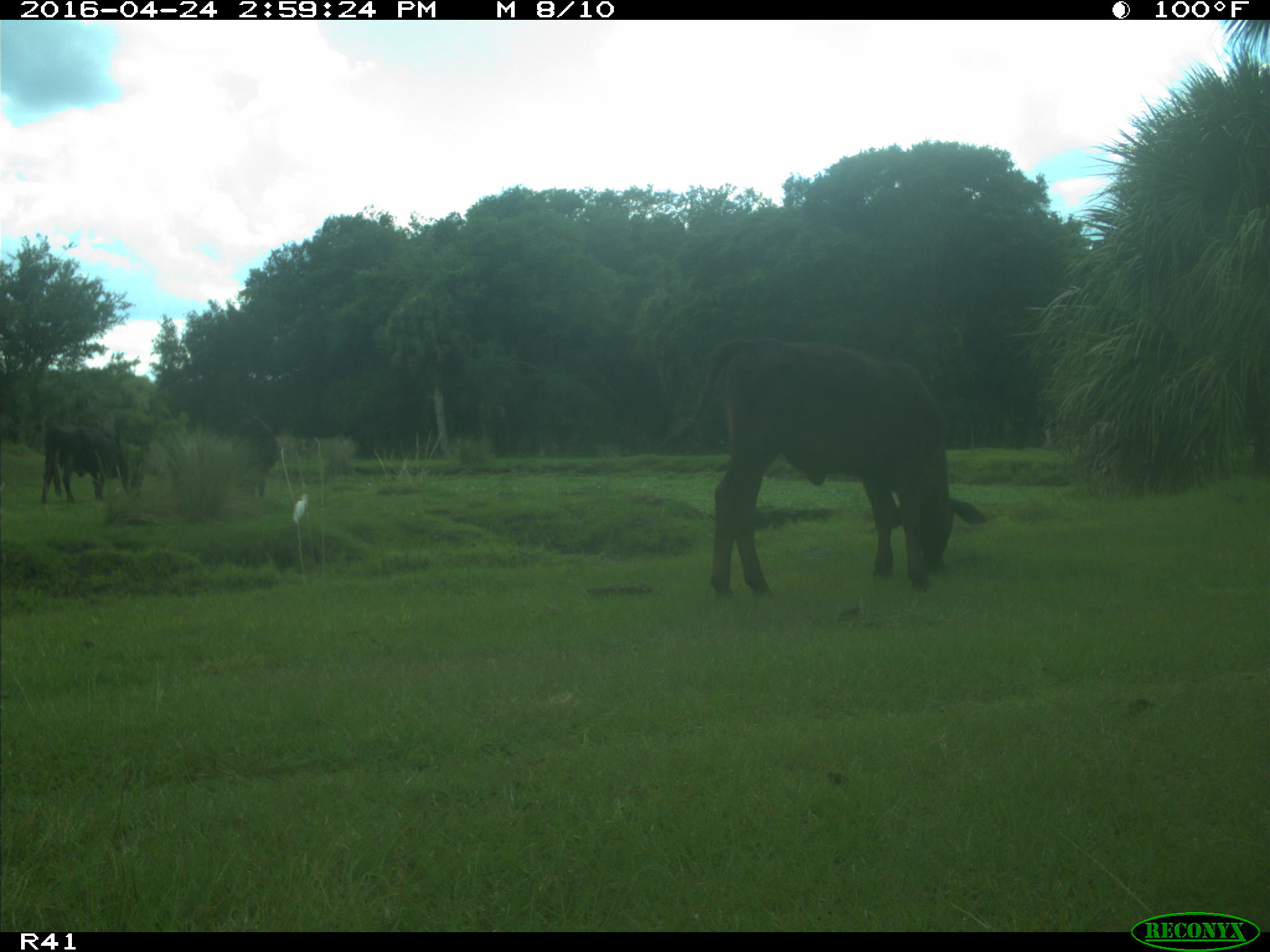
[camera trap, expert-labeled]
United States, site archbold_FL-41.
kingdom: Animalia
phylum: Chordata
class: Mammalia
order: Artiodactyla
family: Bovidae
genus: Bos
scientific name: Bos taurus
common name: domestic cow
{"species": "Bos taurus (domestic cow)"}